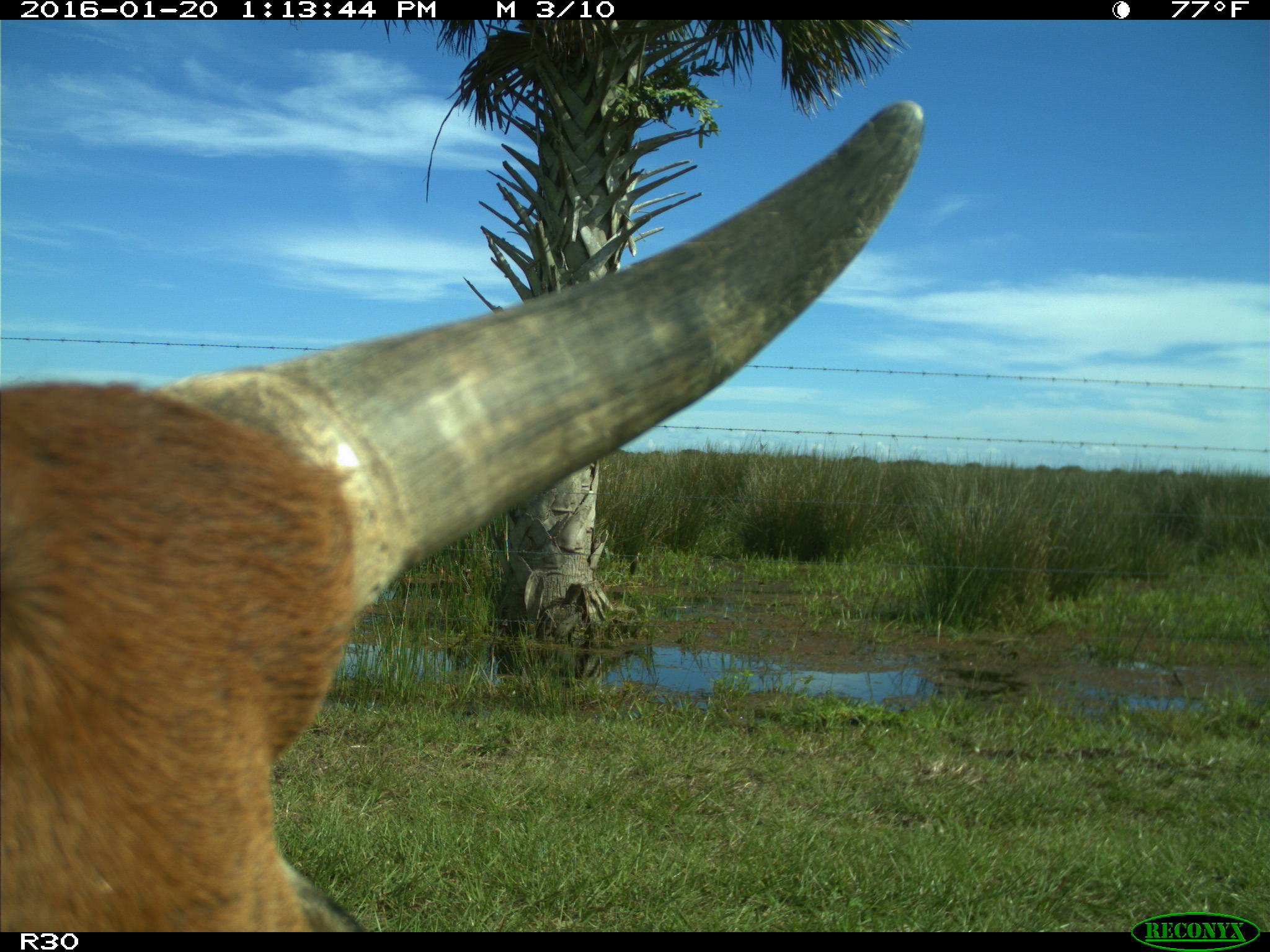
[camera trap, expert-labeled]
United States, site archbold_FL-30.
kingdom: Animalia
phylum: Chordata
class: Mammalia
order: Artiodactyla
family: Bovidae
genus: Bos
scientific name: Bos taurus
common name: domestic cow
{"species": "Bos taurus (domestic cow)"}